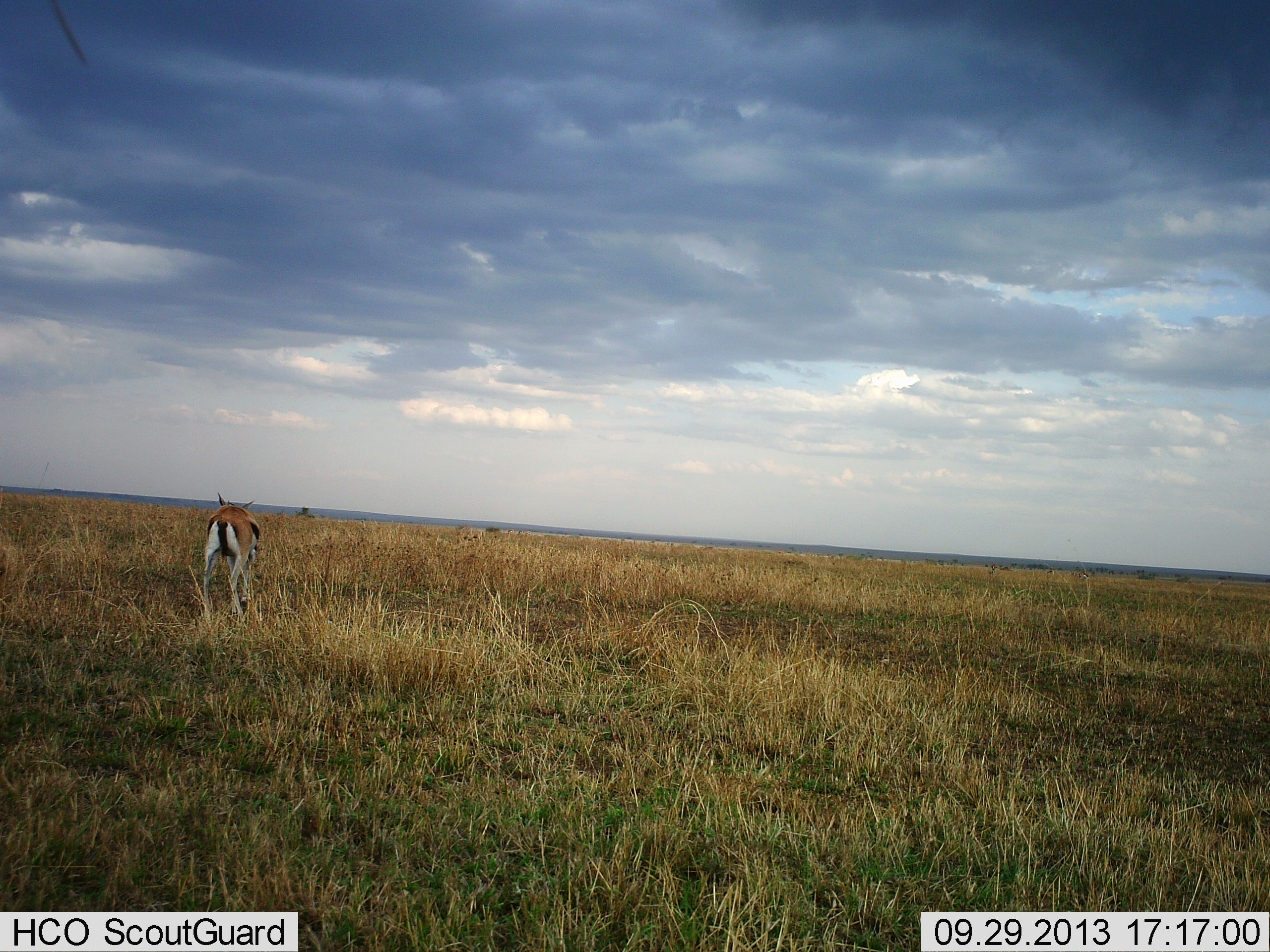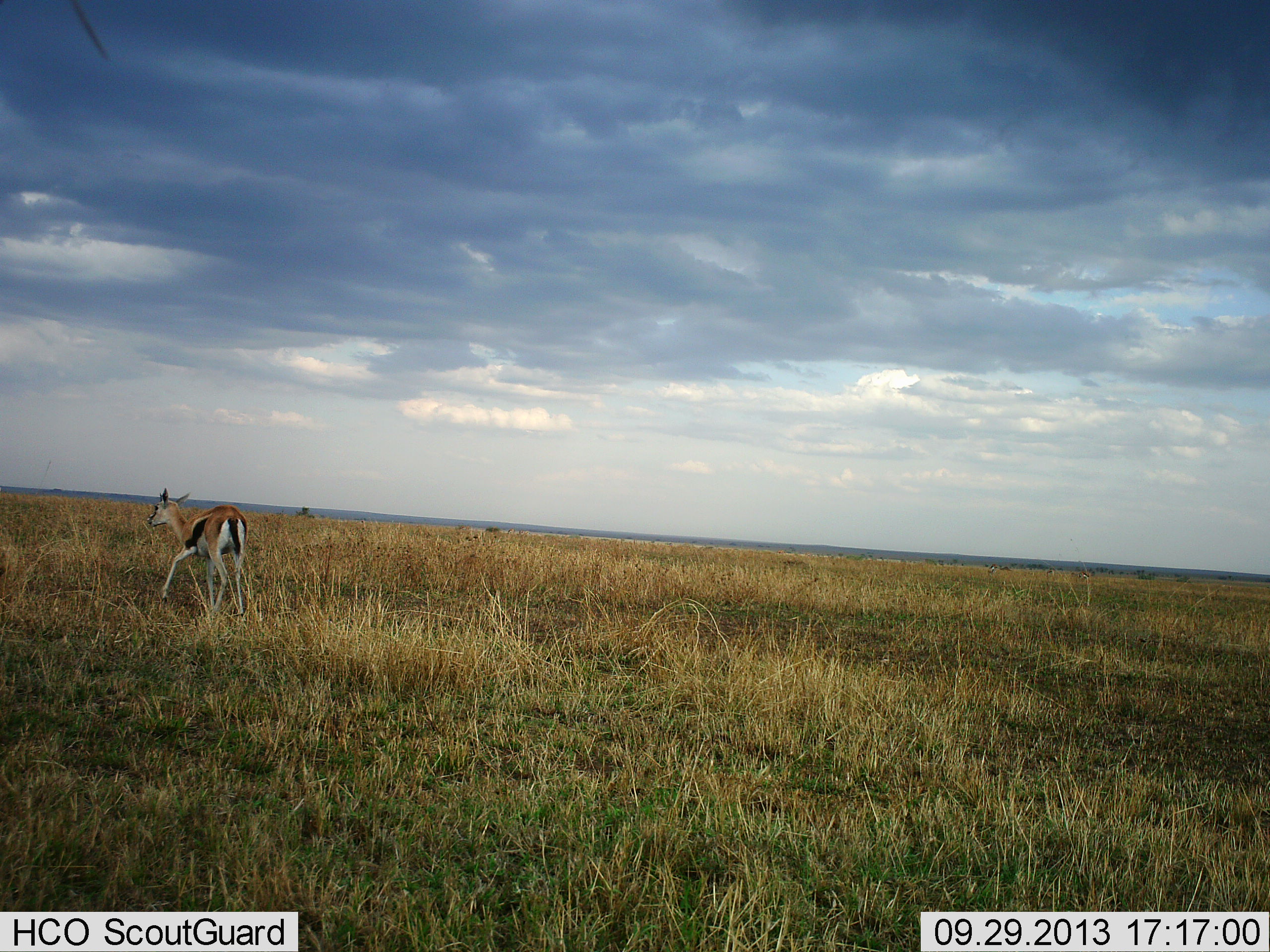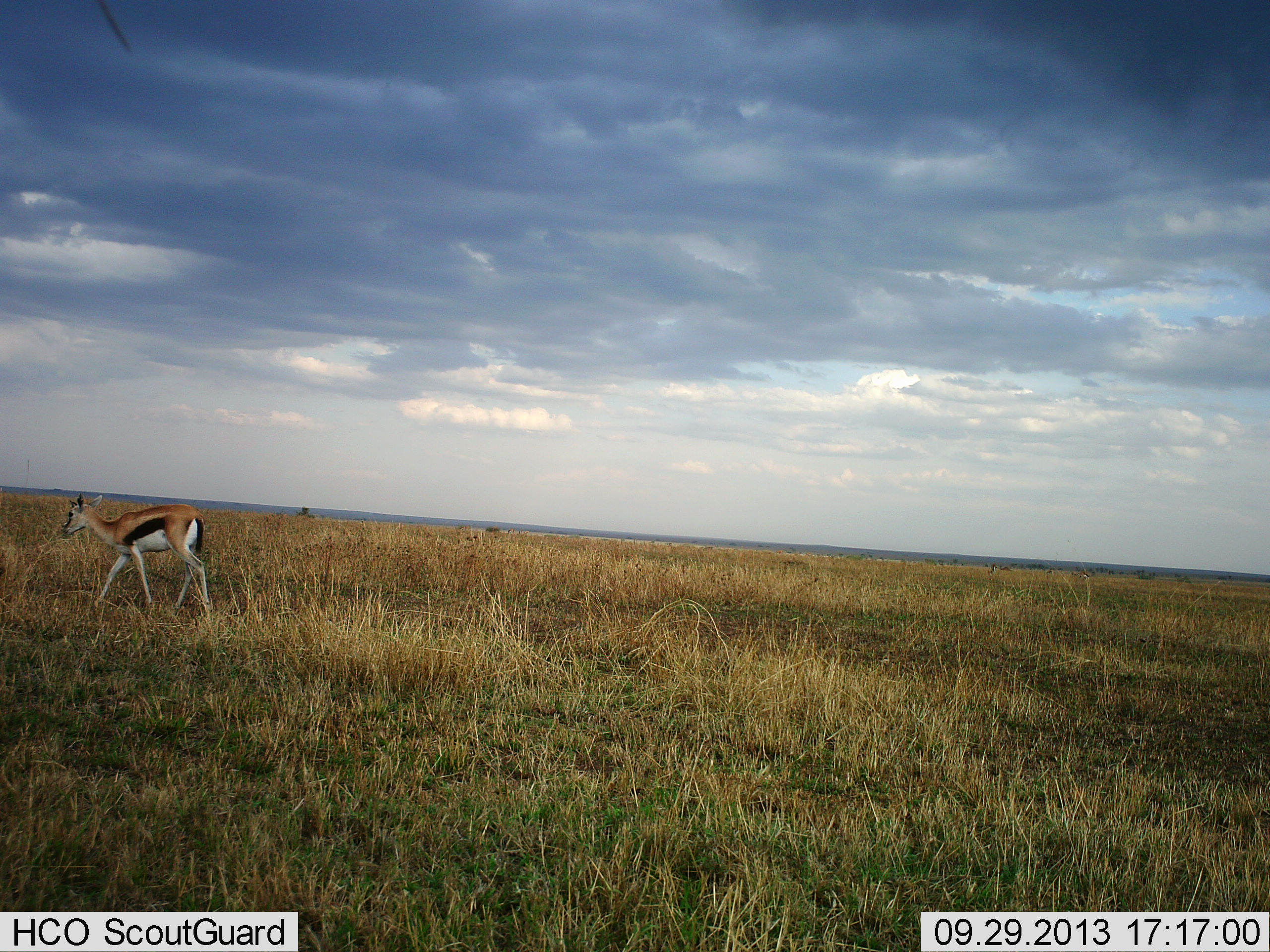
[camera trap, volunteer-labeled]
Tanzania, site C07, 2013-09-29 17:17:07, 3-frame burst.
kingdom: Animalia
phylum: Chordata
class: Mammalia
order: Artiodactyla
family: Bovidae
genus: Eudorcas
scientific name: Eudorcas thomsonii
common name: thomson's gazelle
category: gazellethomsons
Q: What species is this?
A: Gazellethomsons (thomson's gazelle) (Eudorcas thomsonii).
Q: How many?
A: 1.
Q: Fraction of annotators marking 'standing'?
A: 7%.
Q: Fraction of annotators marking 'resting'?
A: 0%.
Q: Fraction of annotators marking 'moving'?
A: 93%.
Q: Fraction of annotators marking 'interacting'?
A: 4%.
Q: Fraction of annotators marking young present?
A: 7%.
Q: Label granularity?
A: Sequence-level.